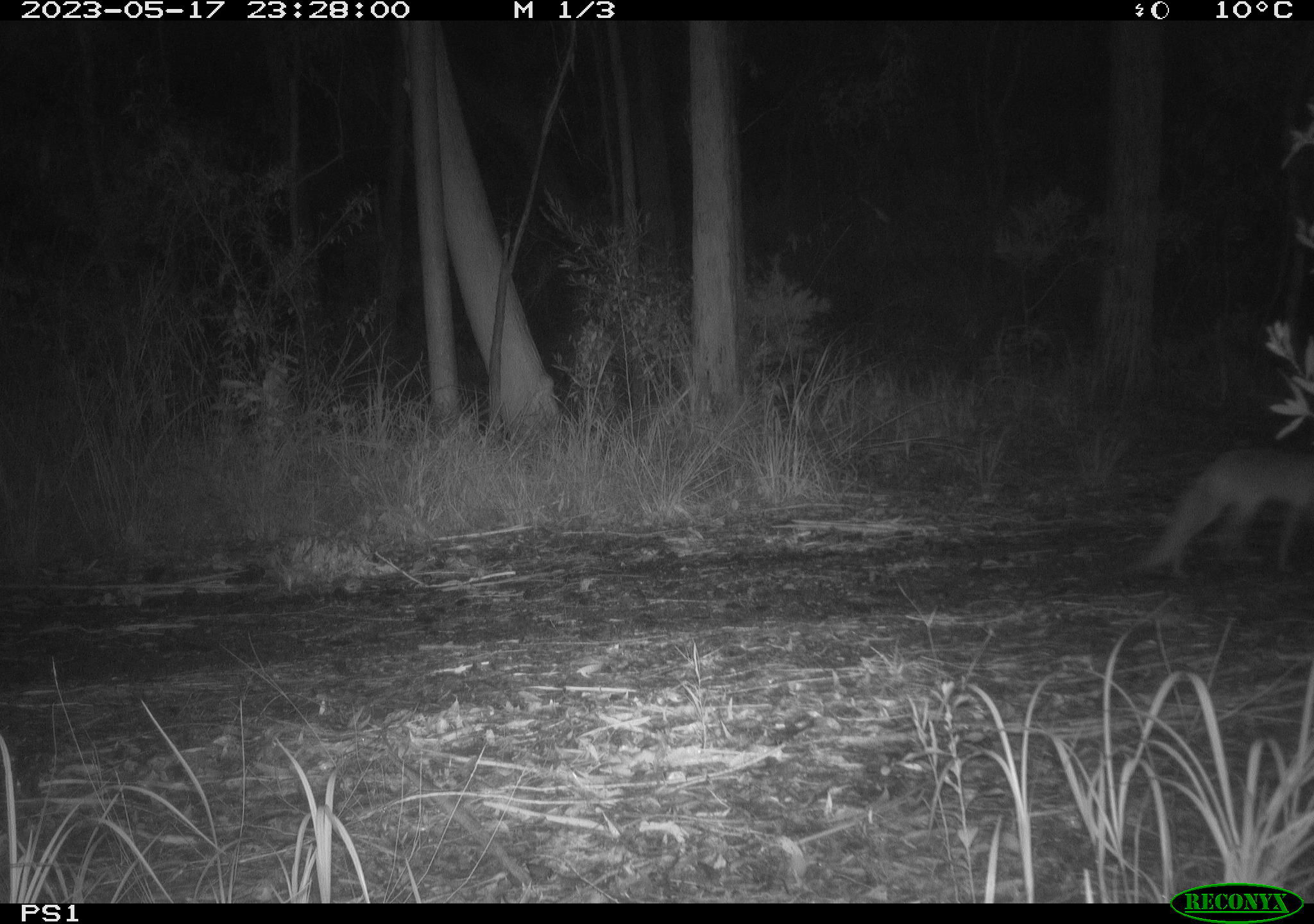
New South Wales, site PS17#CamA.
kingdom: Animalia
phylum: Chordata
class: Mammalia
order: Carnivora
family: Canidae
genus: Vulpes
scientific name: Vulpes vulpes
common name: red fox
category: fox